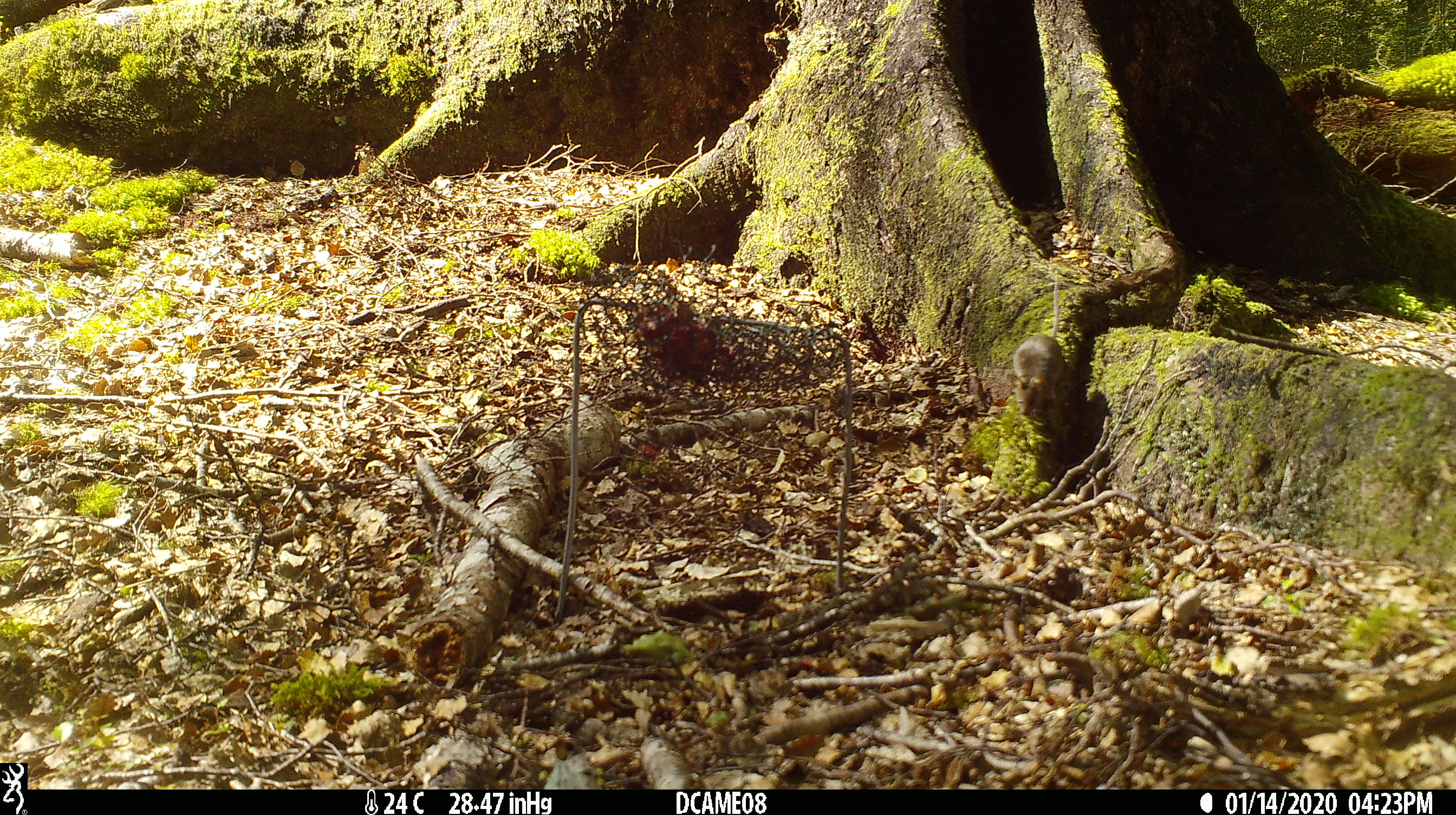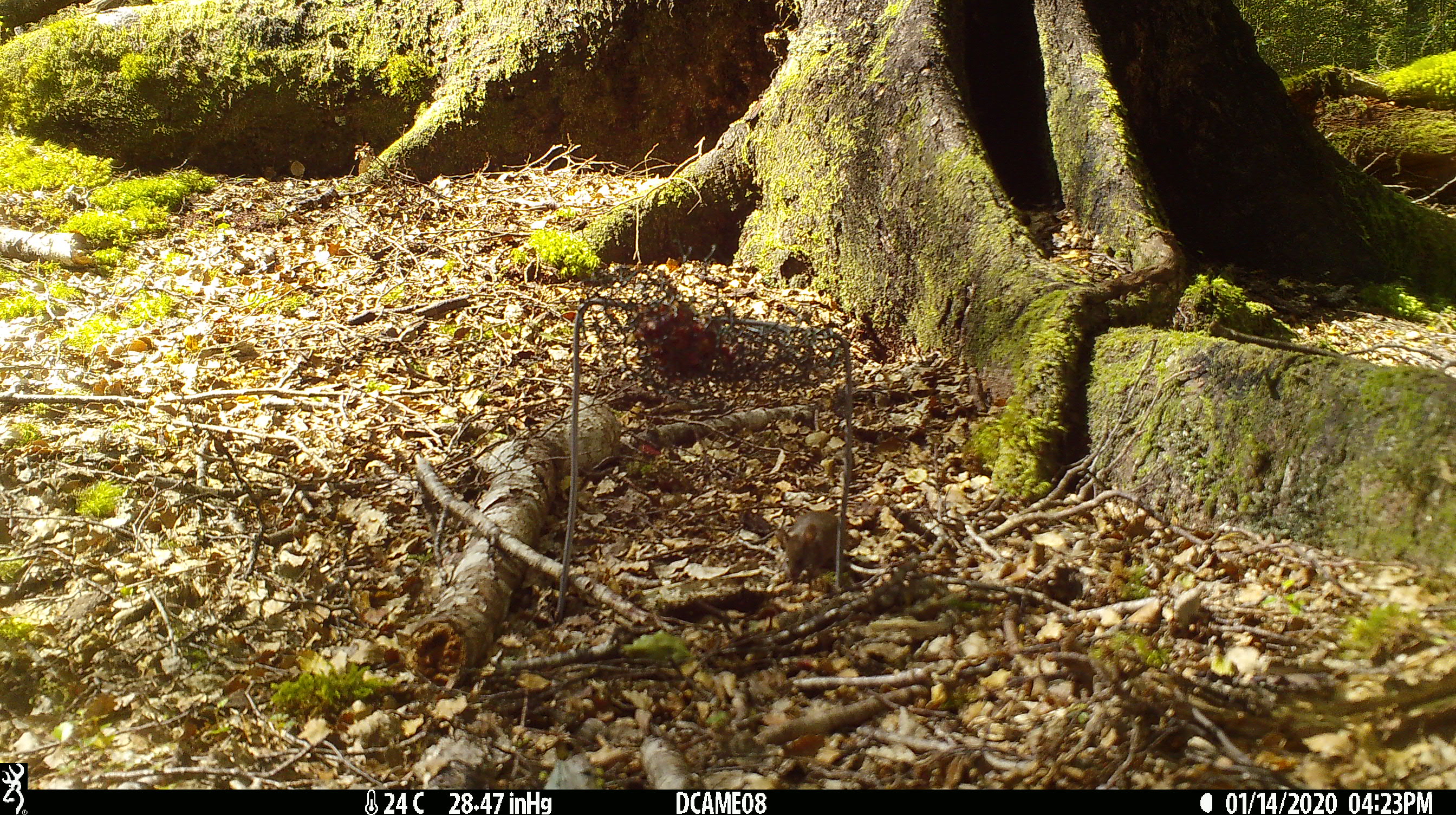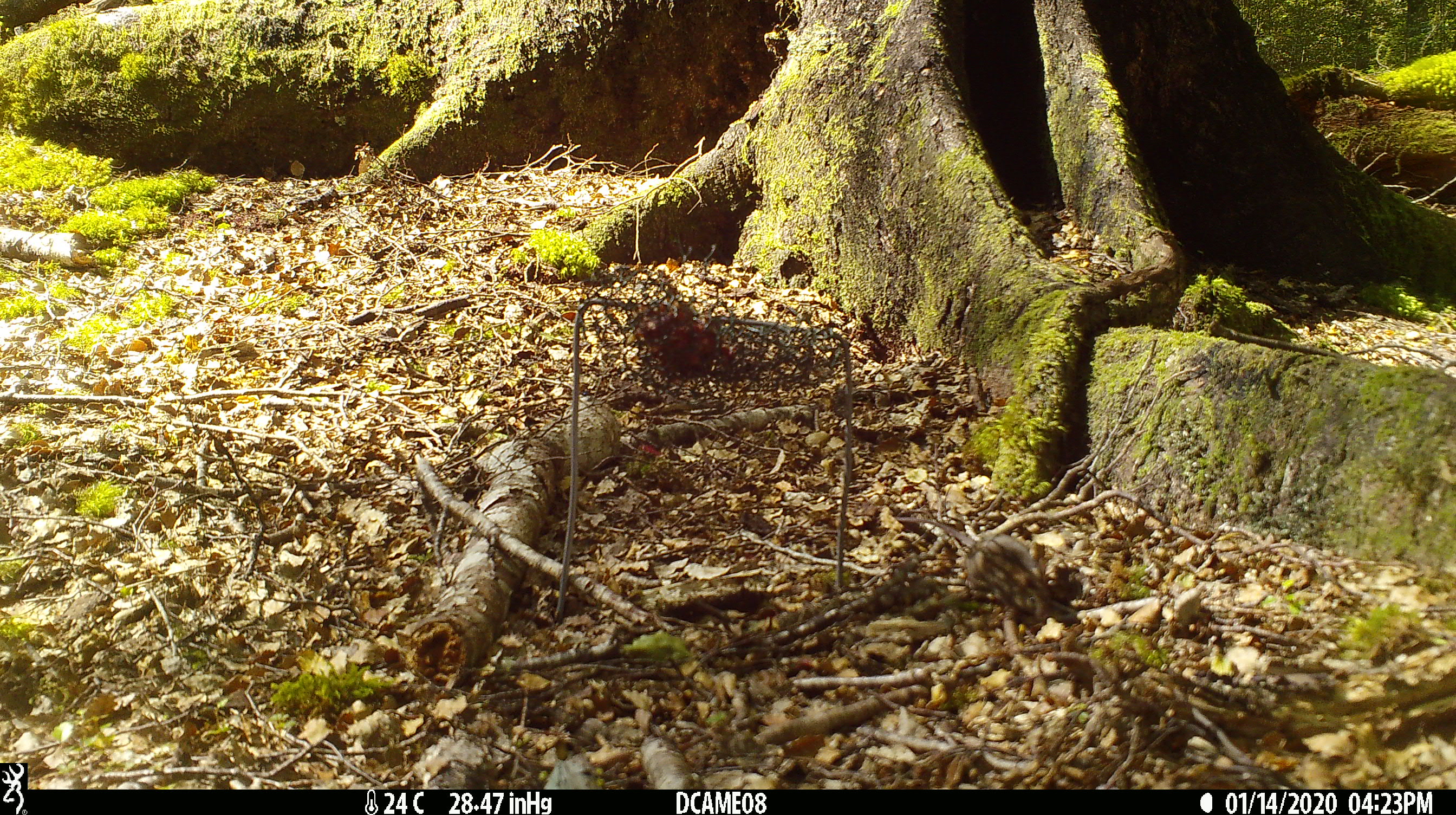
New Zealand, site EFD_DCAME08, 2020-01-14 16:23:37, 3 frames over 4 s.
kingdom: Animalia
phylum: Chordata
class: Mammalia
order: Rodentia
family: Muridae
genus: Mus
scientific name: Mus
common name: mouse